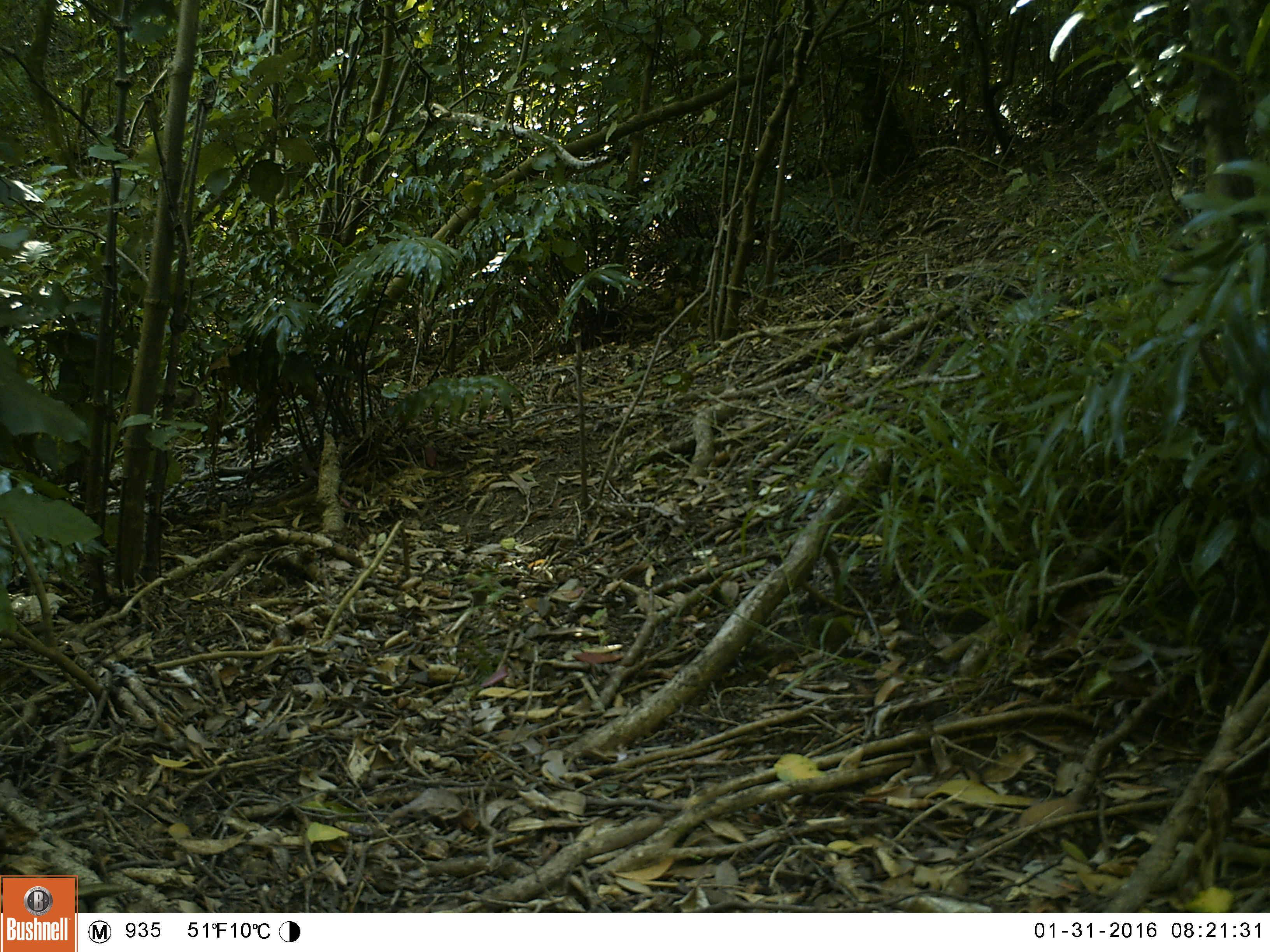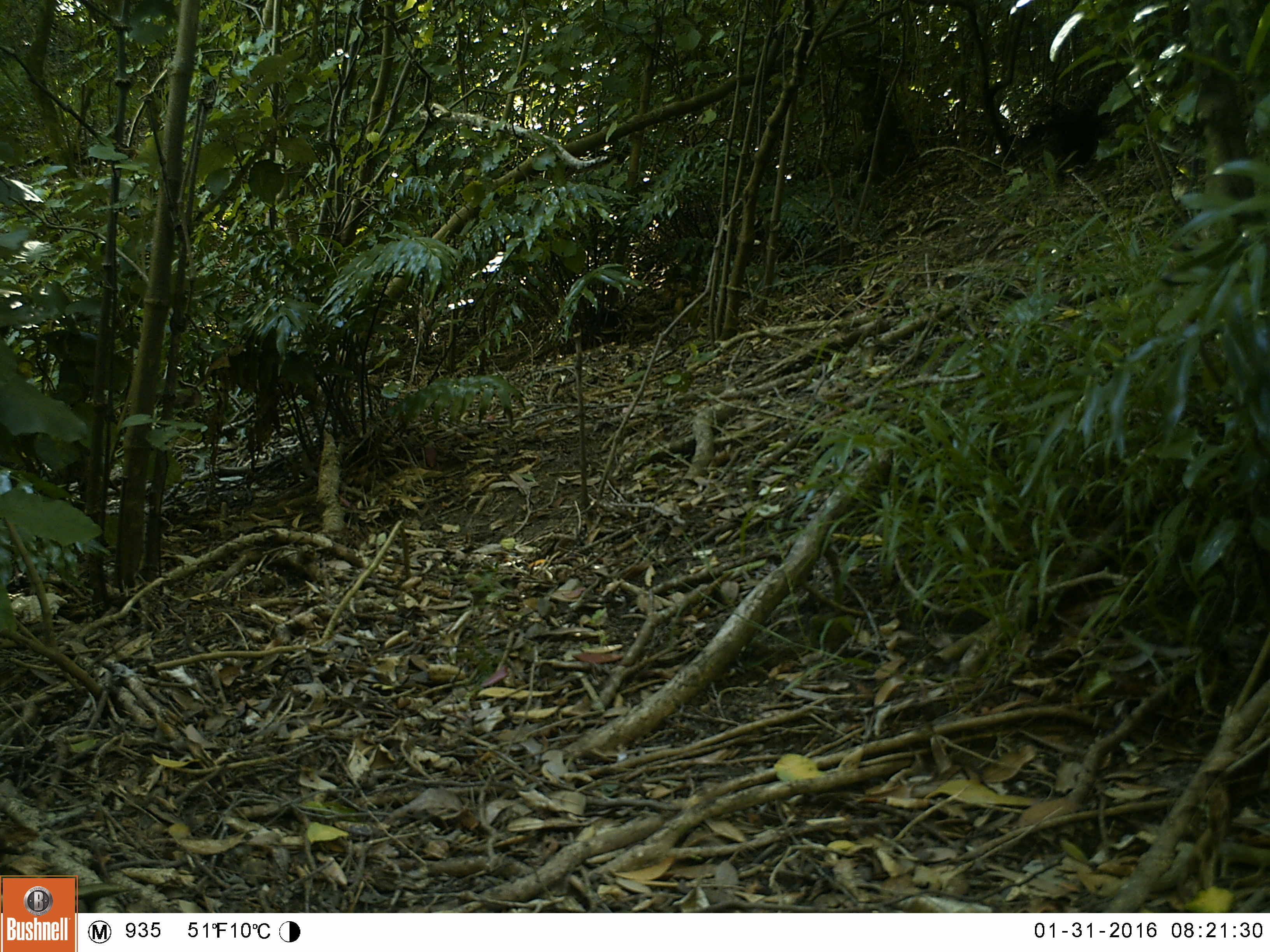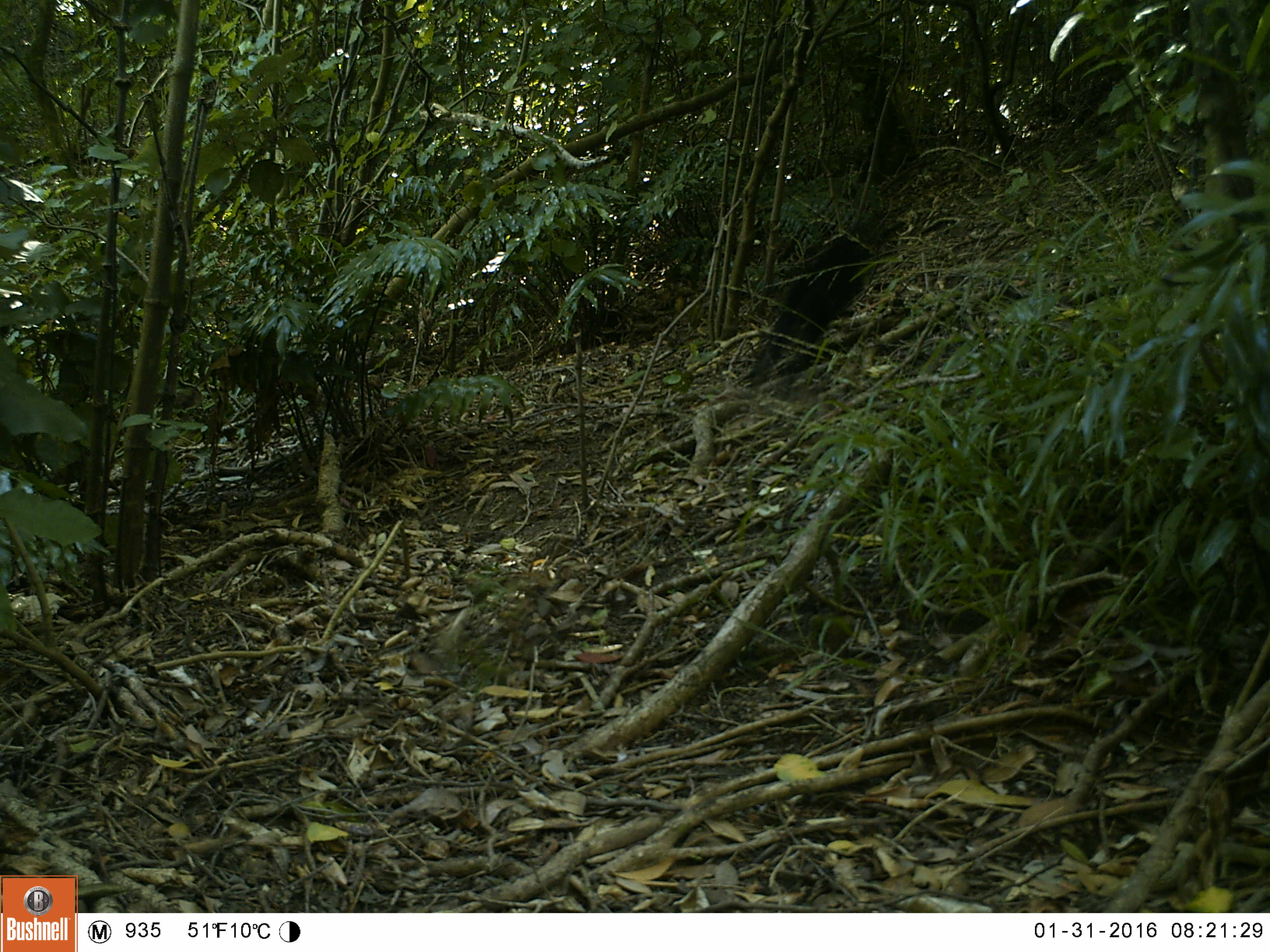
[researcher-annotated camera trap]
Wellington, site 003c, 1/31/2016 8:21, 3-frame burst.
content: unidentified animal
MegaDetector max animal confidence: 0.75